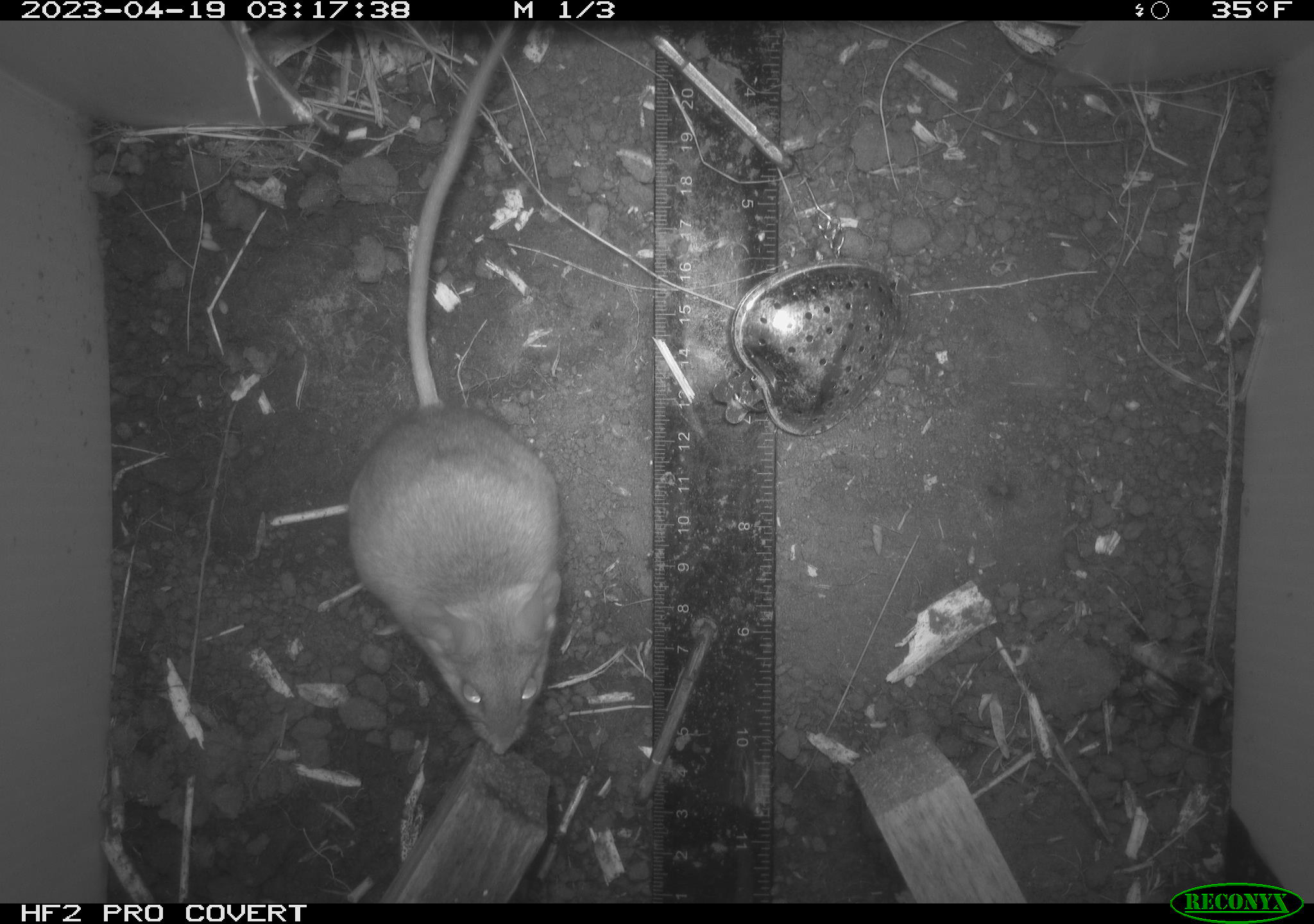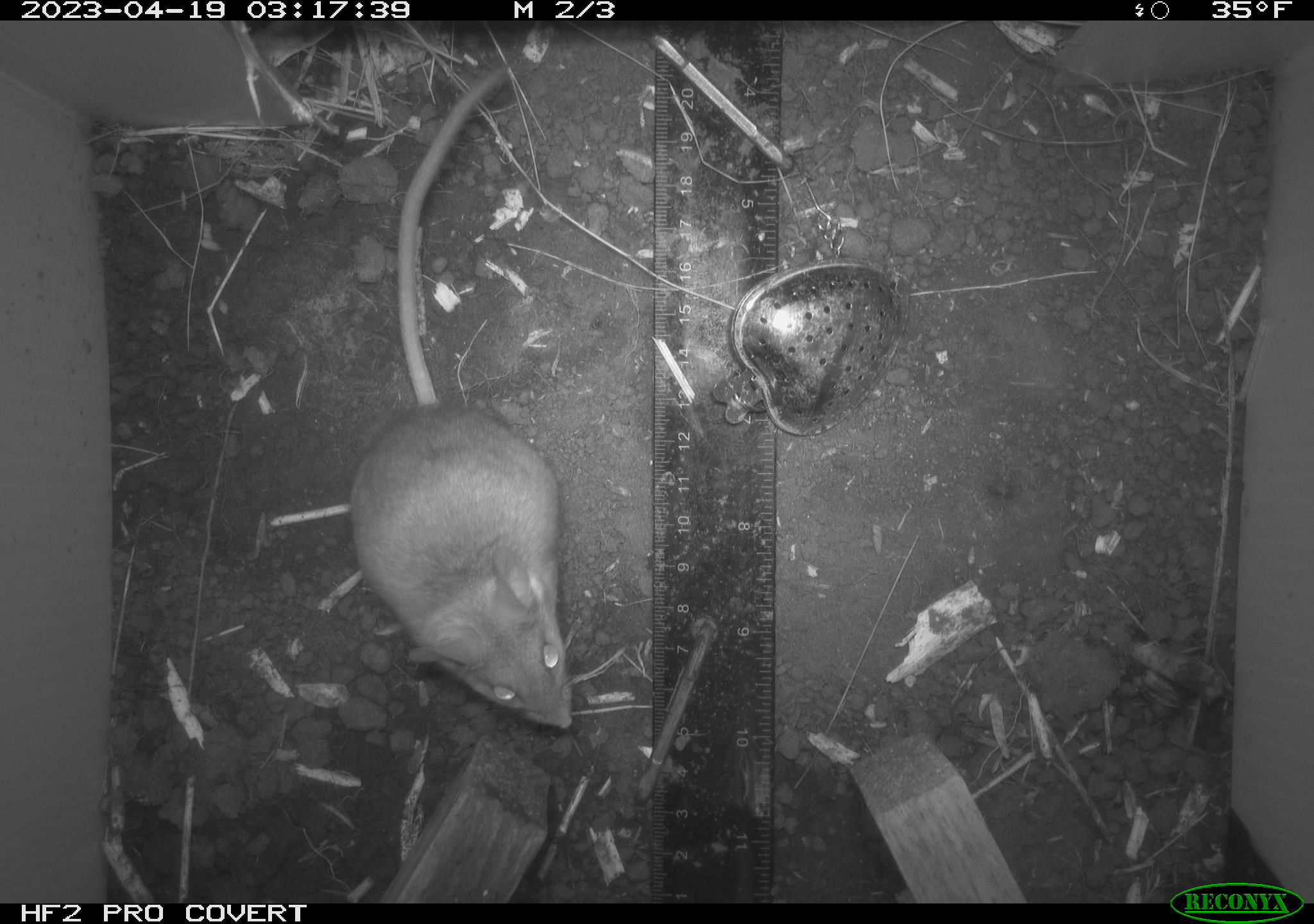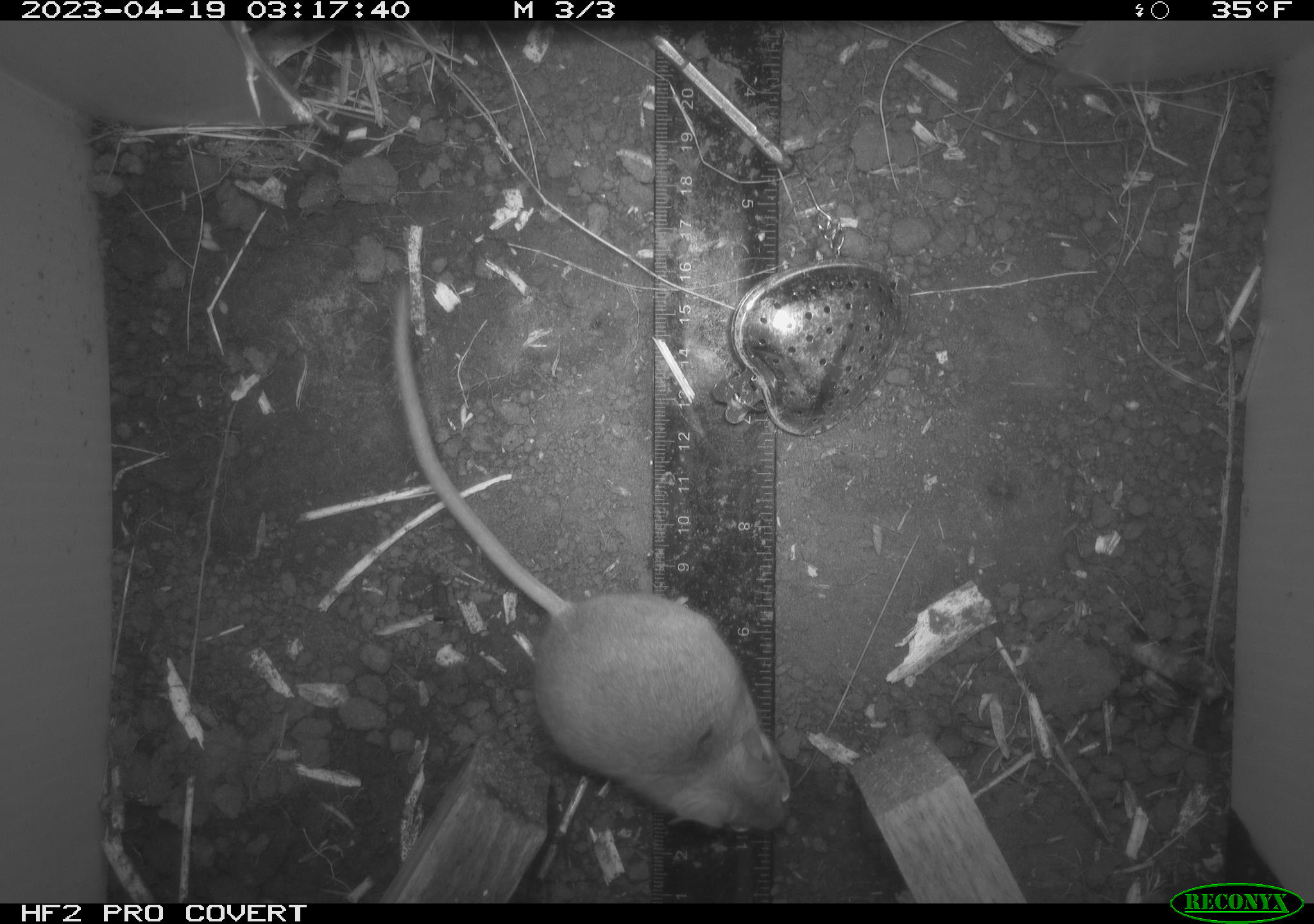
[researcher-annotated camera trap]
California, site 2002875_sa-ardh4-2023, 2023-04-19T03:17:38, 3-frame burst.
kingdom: Animalia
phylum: Chordata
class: Mammalia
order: Rodentia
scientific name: Rodentia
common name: mouse species